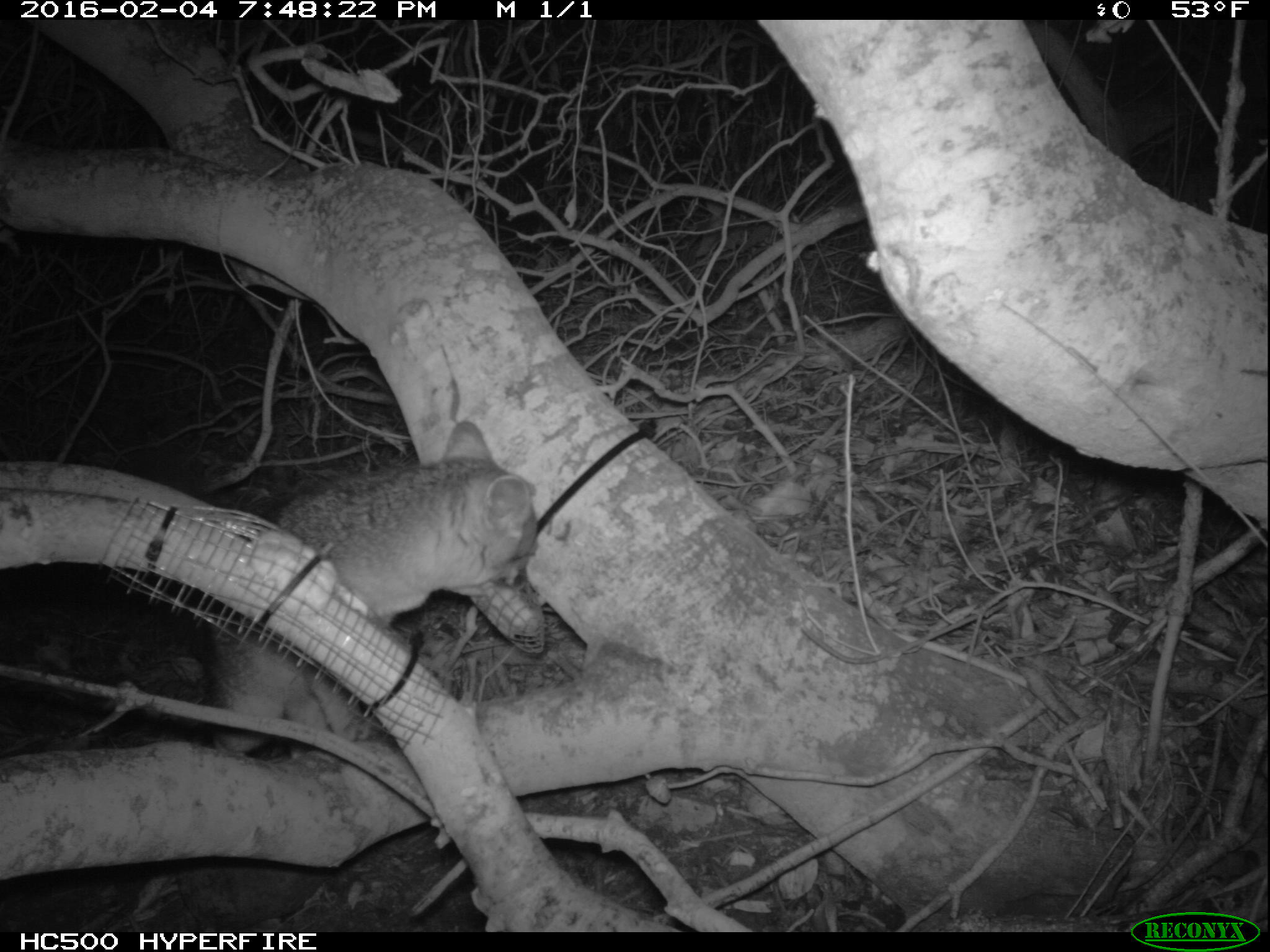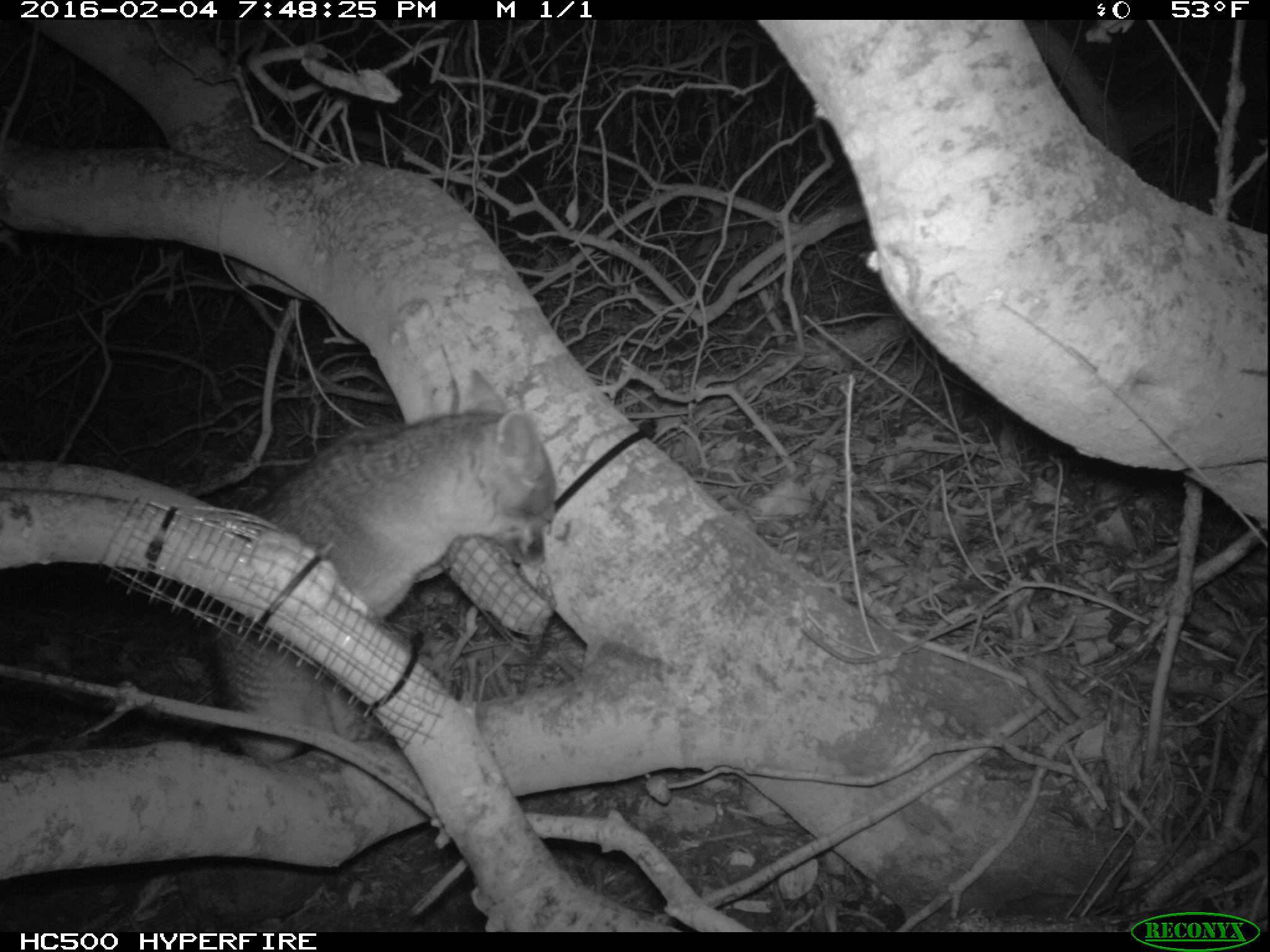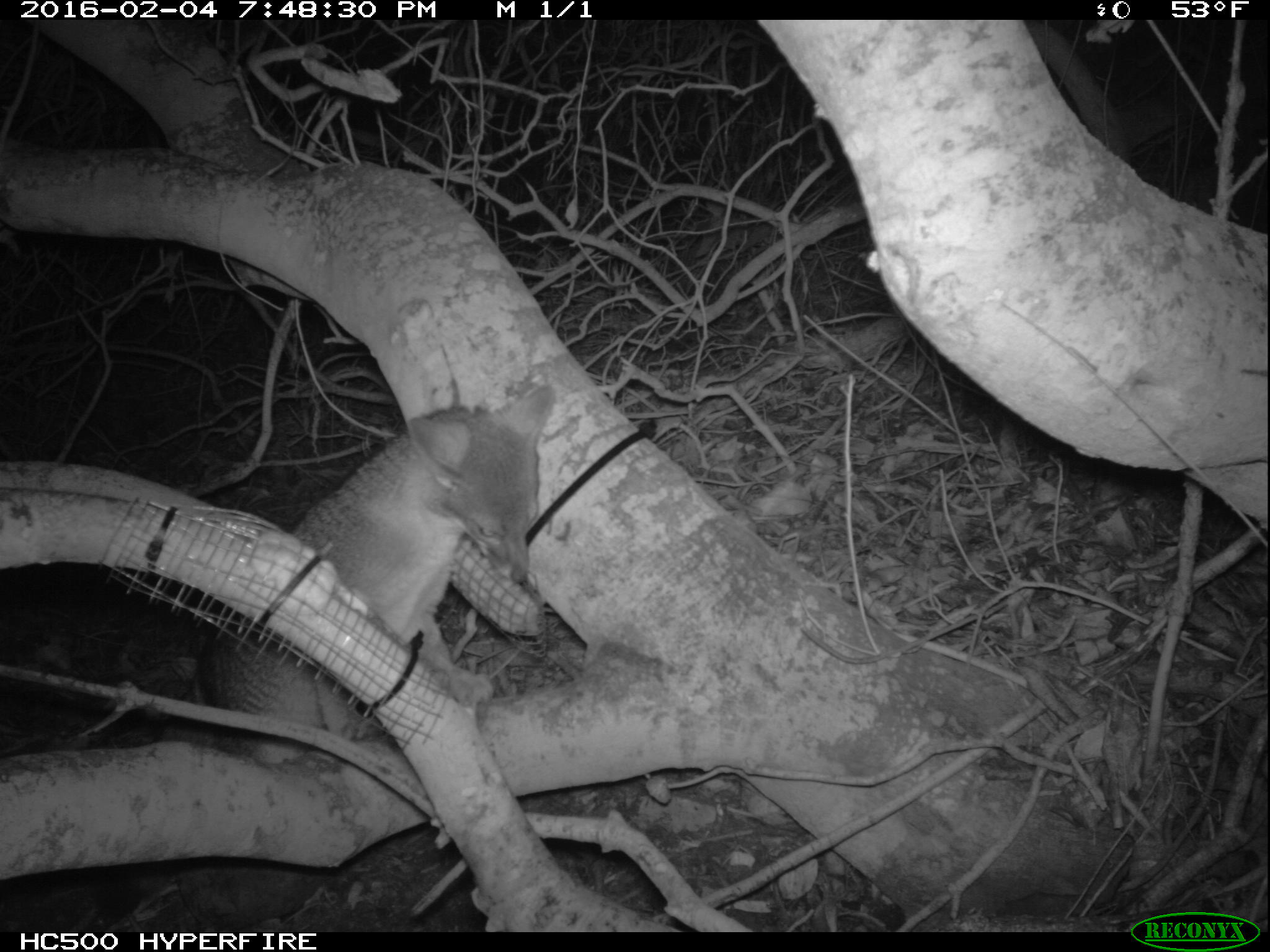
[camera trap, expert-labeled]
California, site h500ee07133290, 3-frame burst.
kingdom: Animalia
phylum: Chordata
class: Mammalia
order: Carnivora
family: Canidae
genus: Urocyon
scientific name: Urocyon littoralis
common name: island fox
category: fox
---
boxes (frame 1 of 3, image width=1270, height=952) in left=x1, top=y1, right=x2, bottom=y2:
fox: left=203, top=421, right=537, bottom=754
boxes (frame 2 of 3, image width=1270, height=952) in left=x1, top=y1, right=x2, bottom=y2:
fox: left=213, top=365, right=555, bottom=761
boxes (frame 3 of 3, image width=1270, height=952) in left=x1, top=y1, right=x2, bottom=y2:
fox: left=158, top=376, right=555, bottom=767